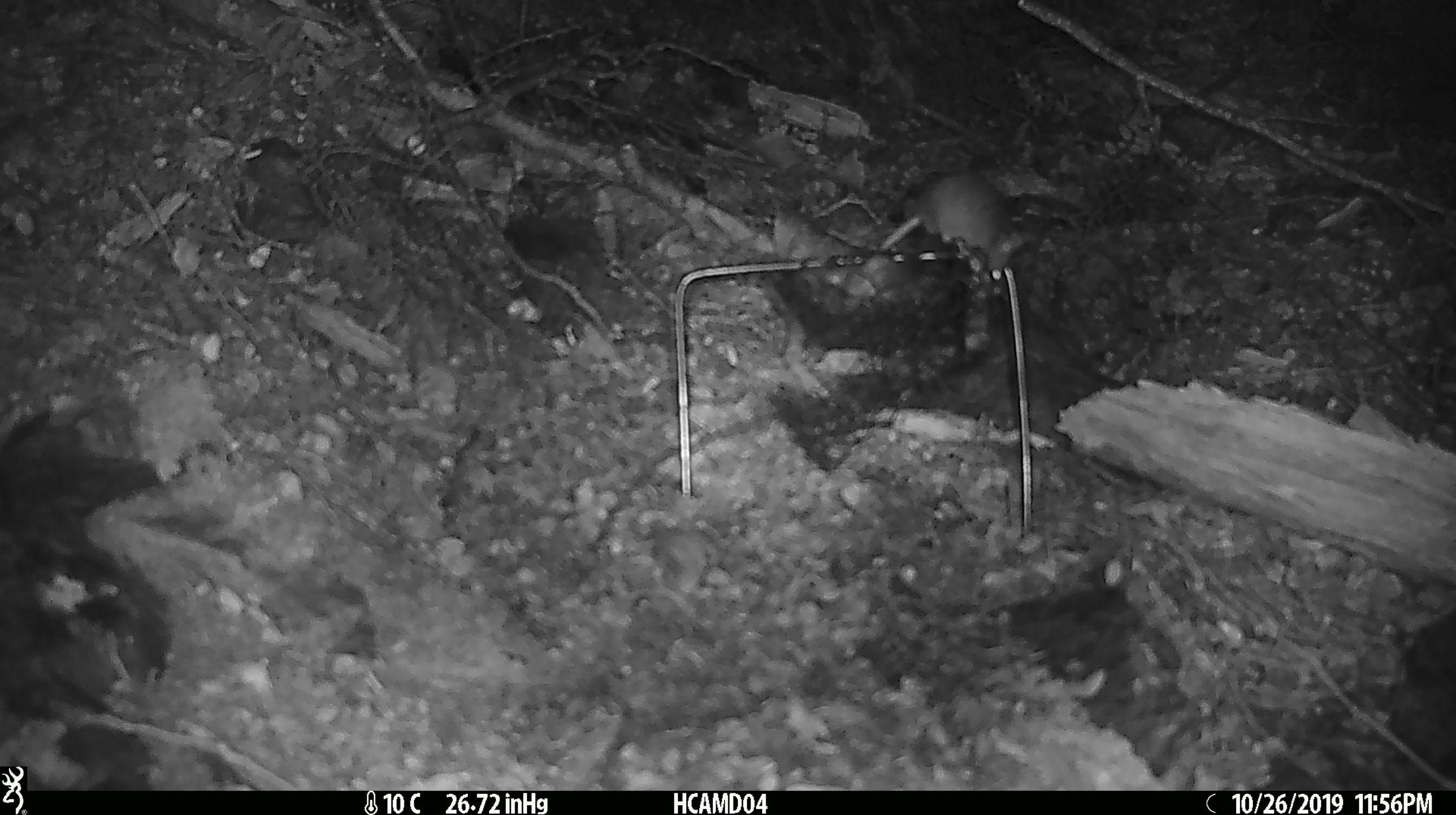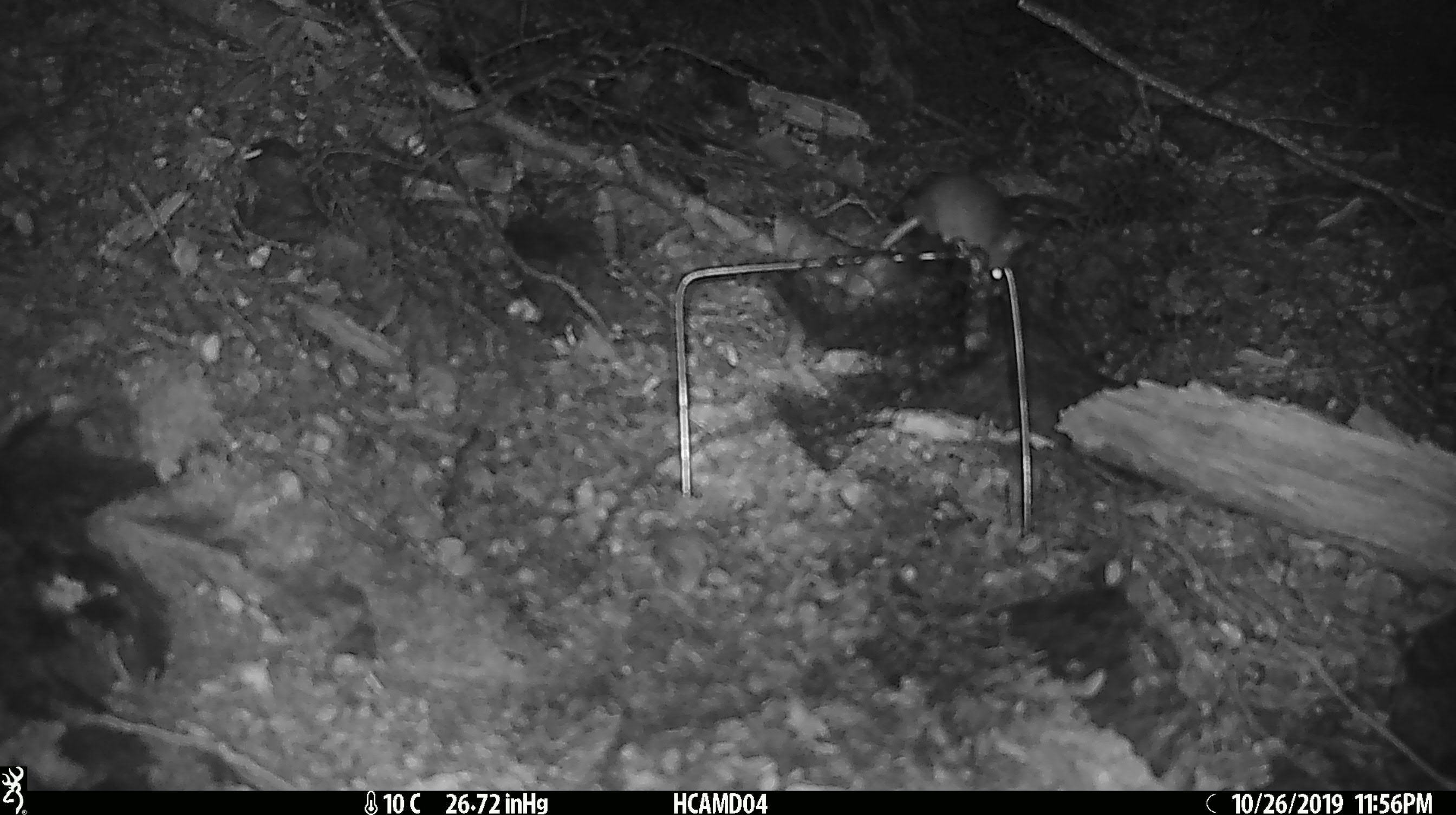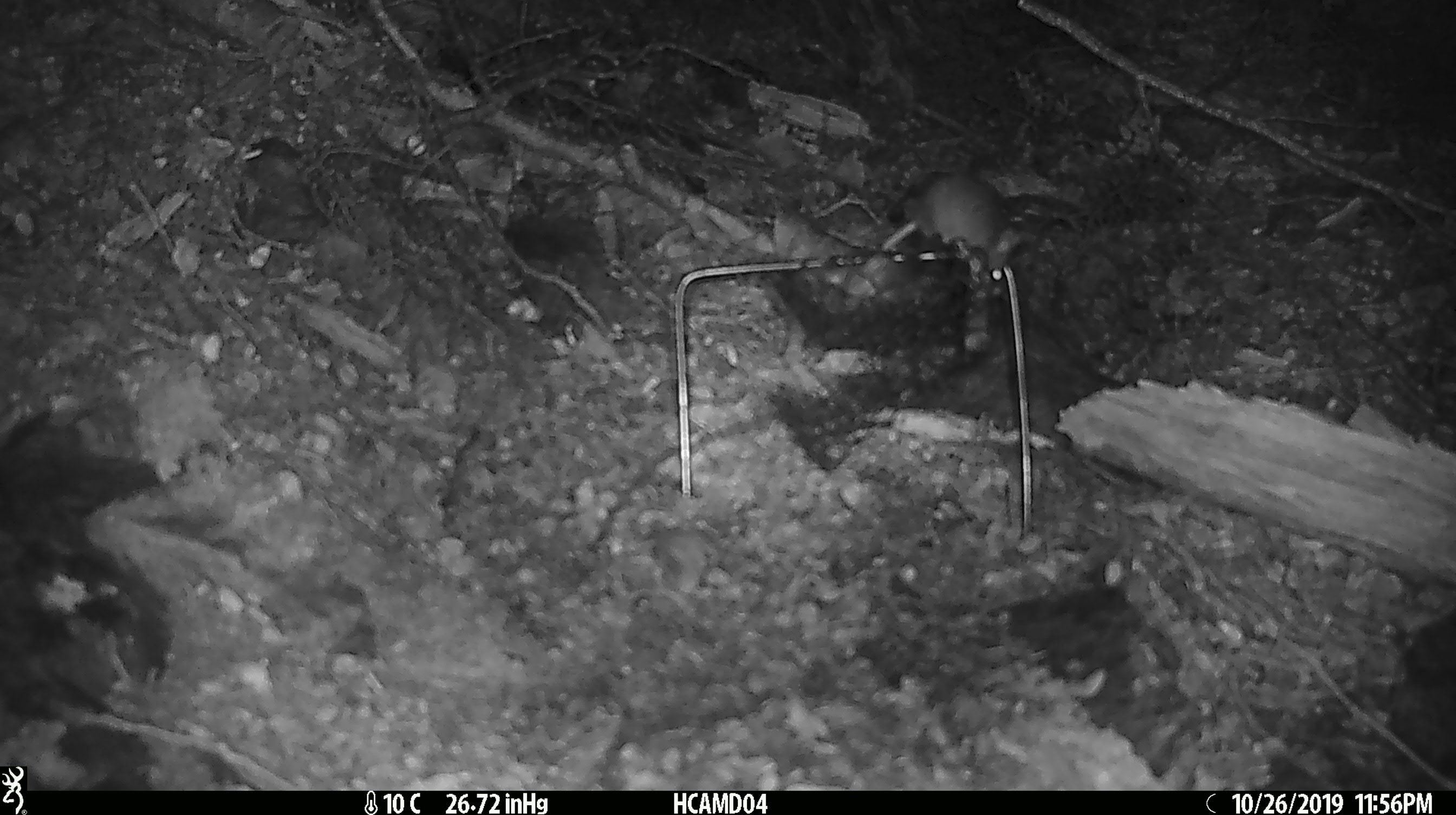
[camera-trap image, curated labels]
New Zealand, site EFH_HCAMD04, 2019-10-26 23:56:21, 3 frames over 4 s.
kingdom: Animalia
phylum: Chordata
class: Mammalia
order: Rodentia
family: Muridae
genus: Mus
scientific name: Mus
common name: mouse